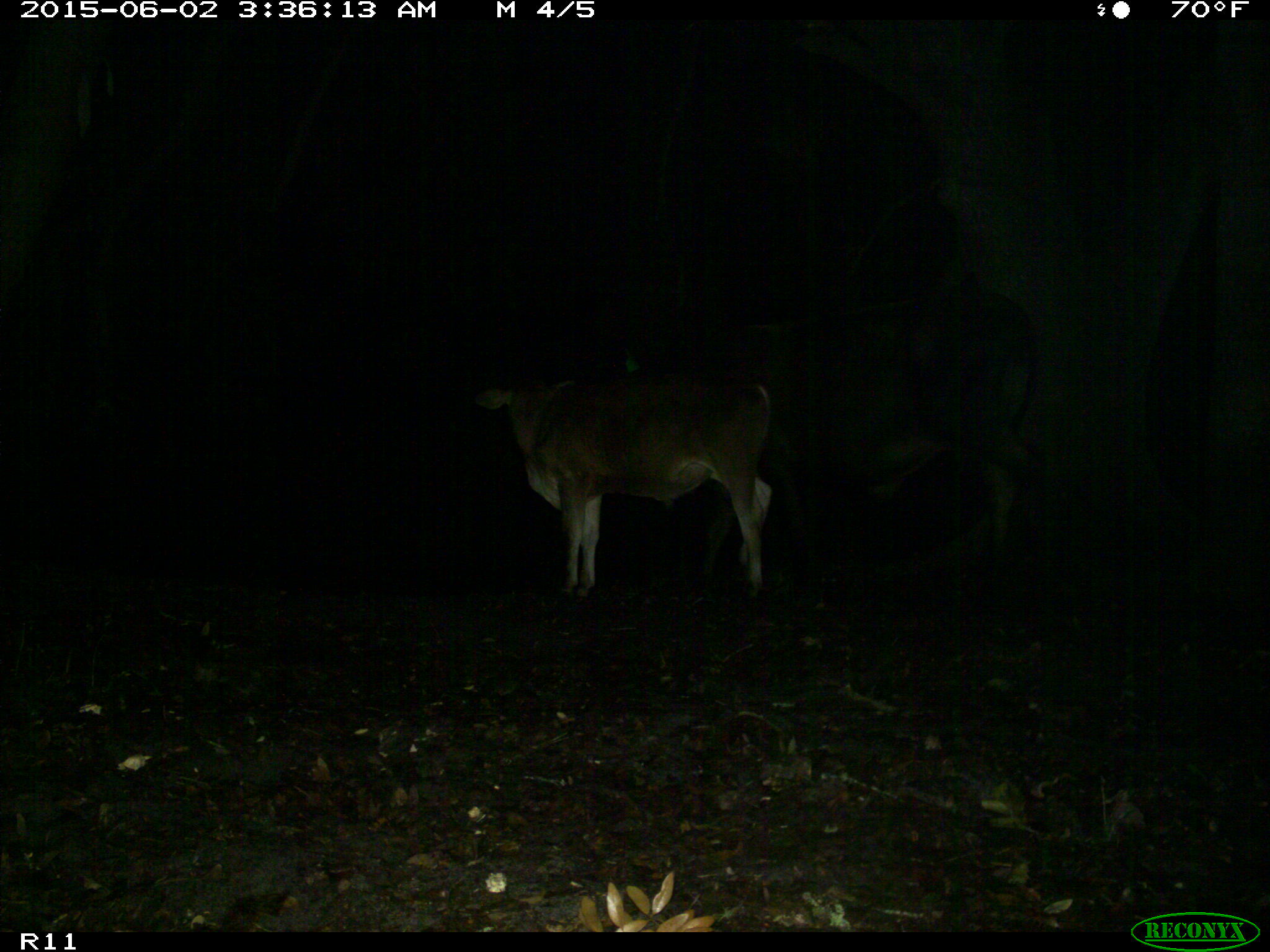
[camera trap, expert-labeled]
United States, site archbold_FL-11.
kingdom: Animalia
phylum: Chordata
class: Mammalia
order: Artiodactyla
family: Bovidae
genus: Bos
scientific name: Bos taurus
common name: domestic cow